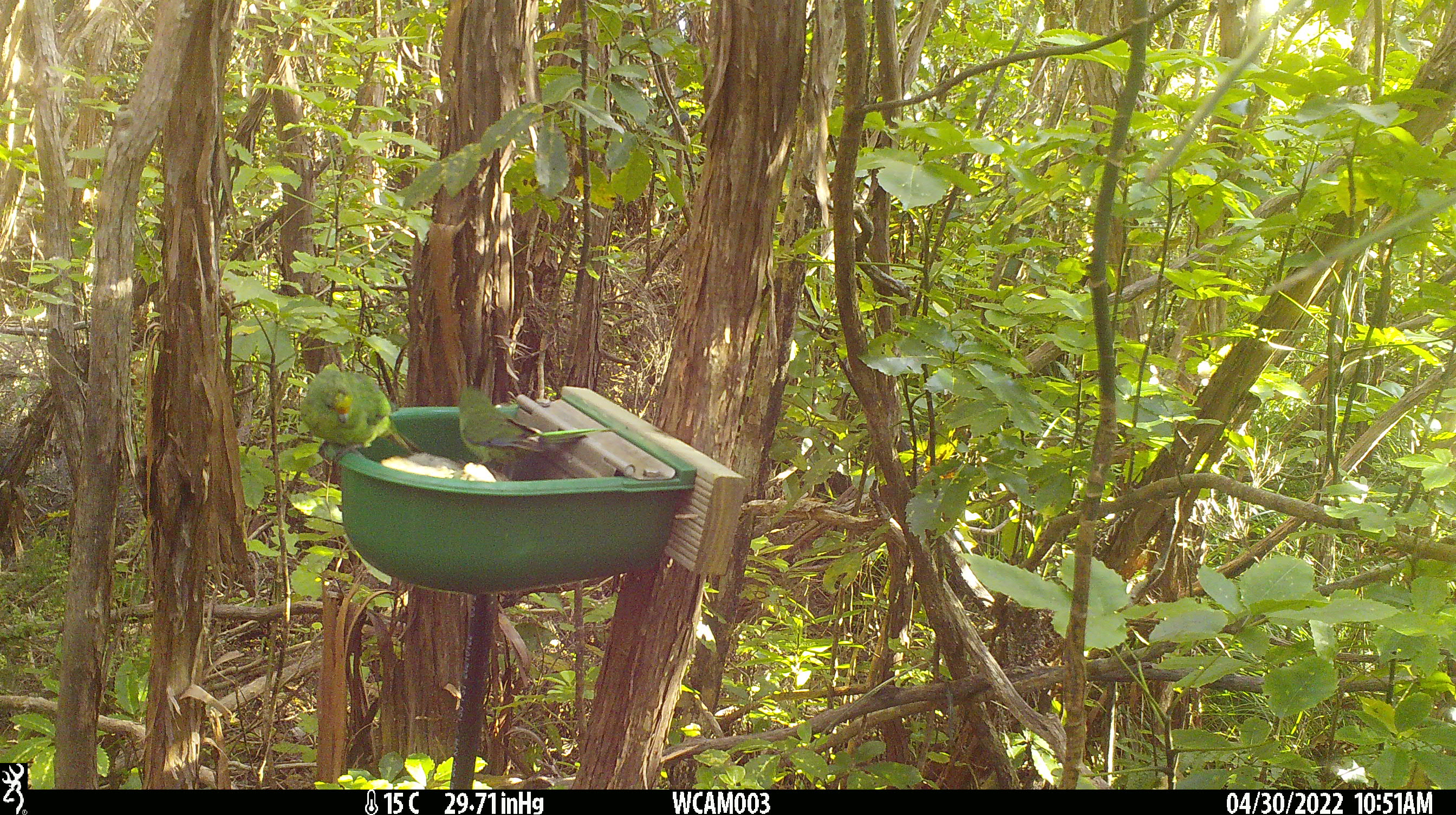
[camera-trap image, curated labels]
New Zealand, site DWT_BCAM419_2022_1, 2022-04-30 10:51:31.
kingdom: Animalia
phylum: Chordata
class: Aves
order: Psittaciformes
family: Psittaculidae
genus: Cyanoramphus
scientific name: Cyanoramphus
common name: parakeet